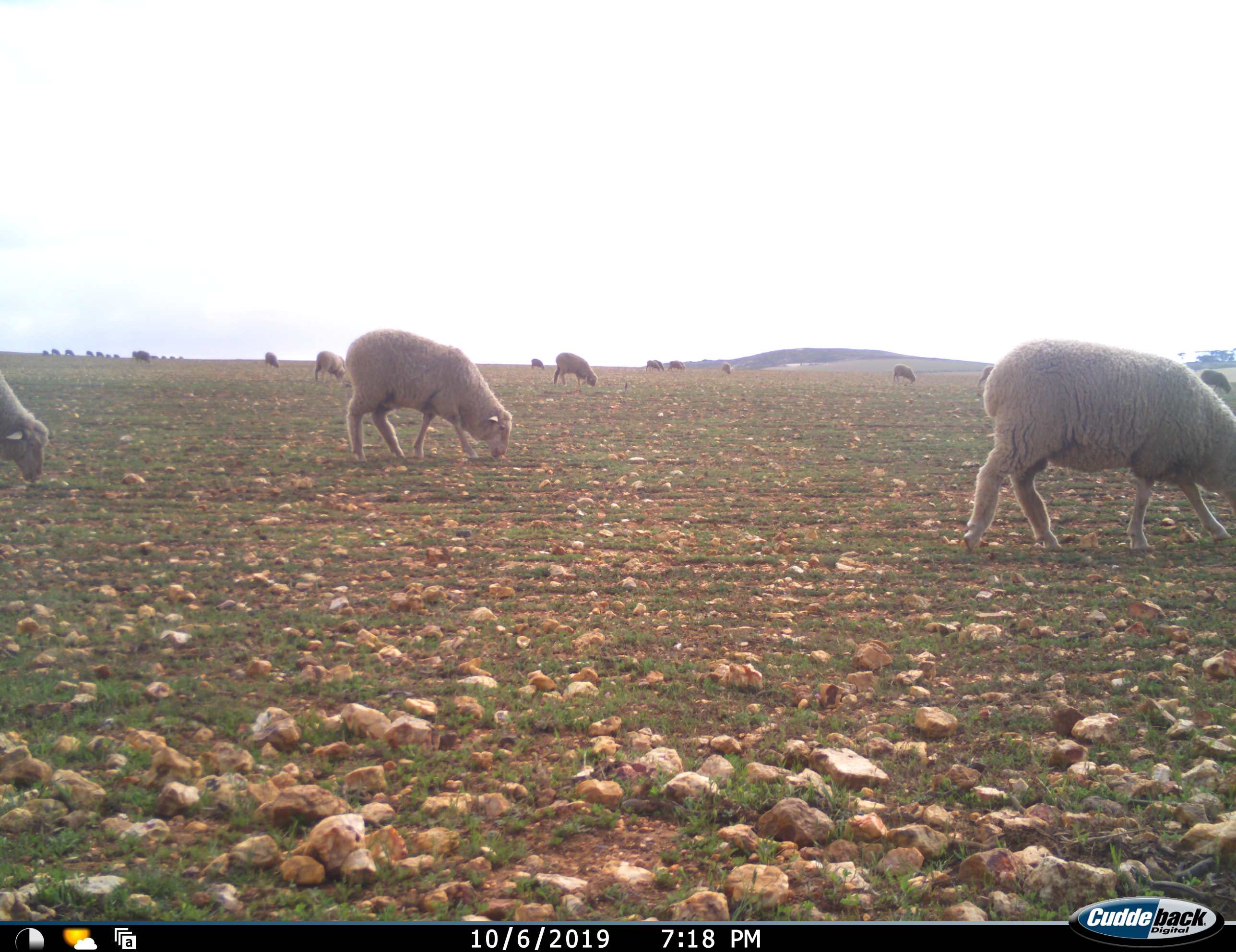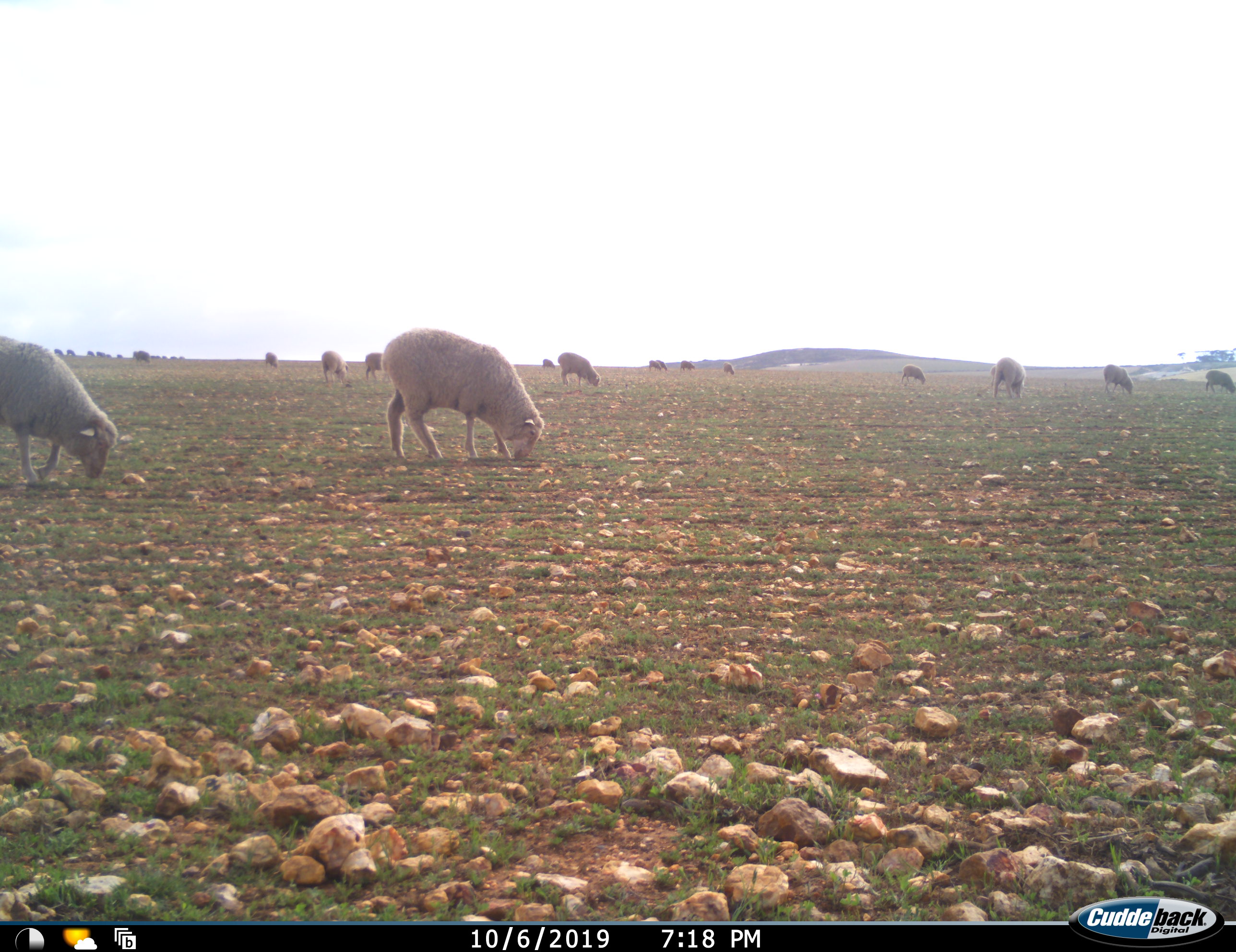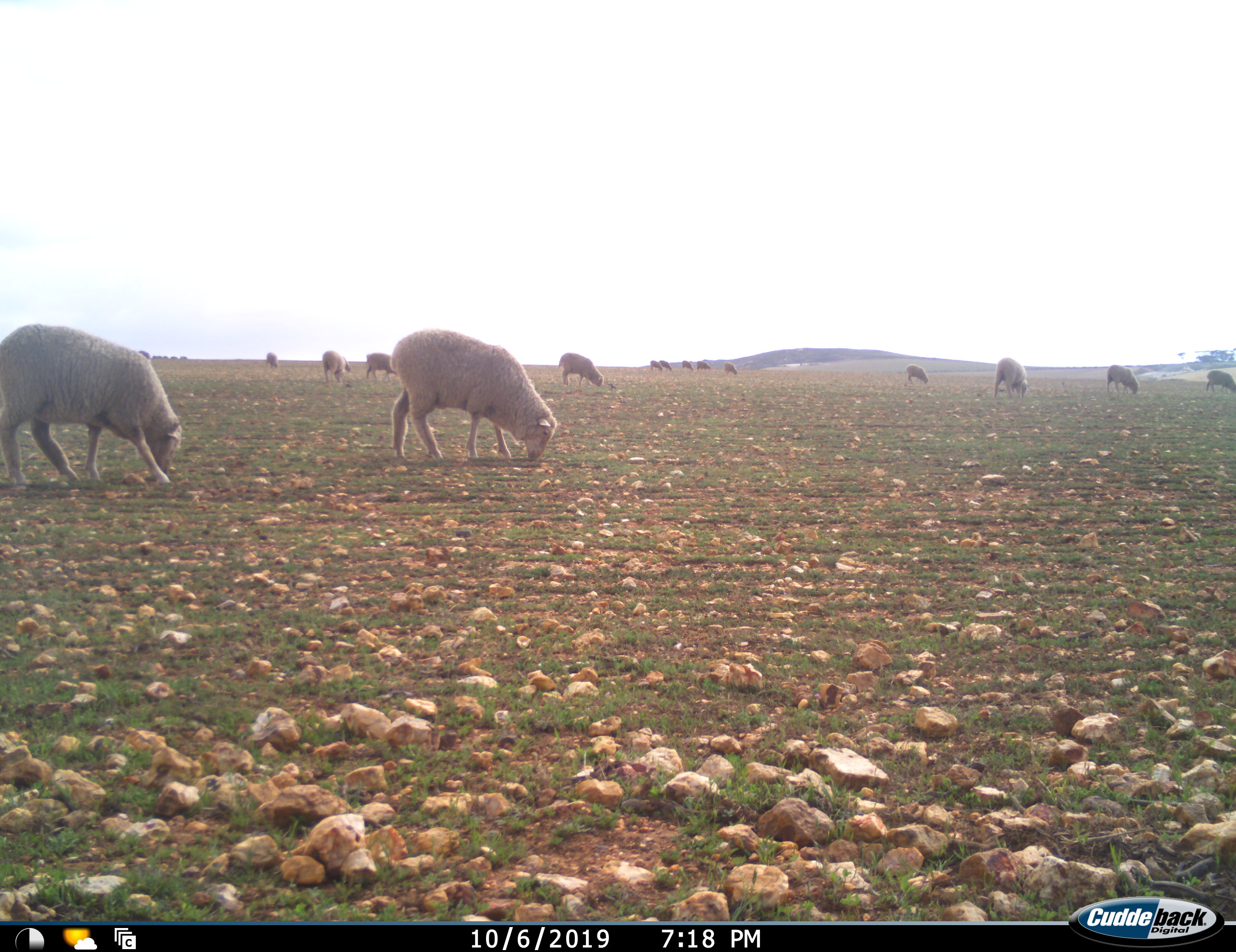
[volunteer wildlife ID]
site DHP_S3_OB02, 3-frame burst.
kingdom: Animalia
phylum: Chordata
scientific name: Vertebrata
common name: domestic animal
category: domesticanimal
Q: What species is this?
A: Domesticanimal (domestic animal) (Vertebrata).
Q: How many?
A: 11-50.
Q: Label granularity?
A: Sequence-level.